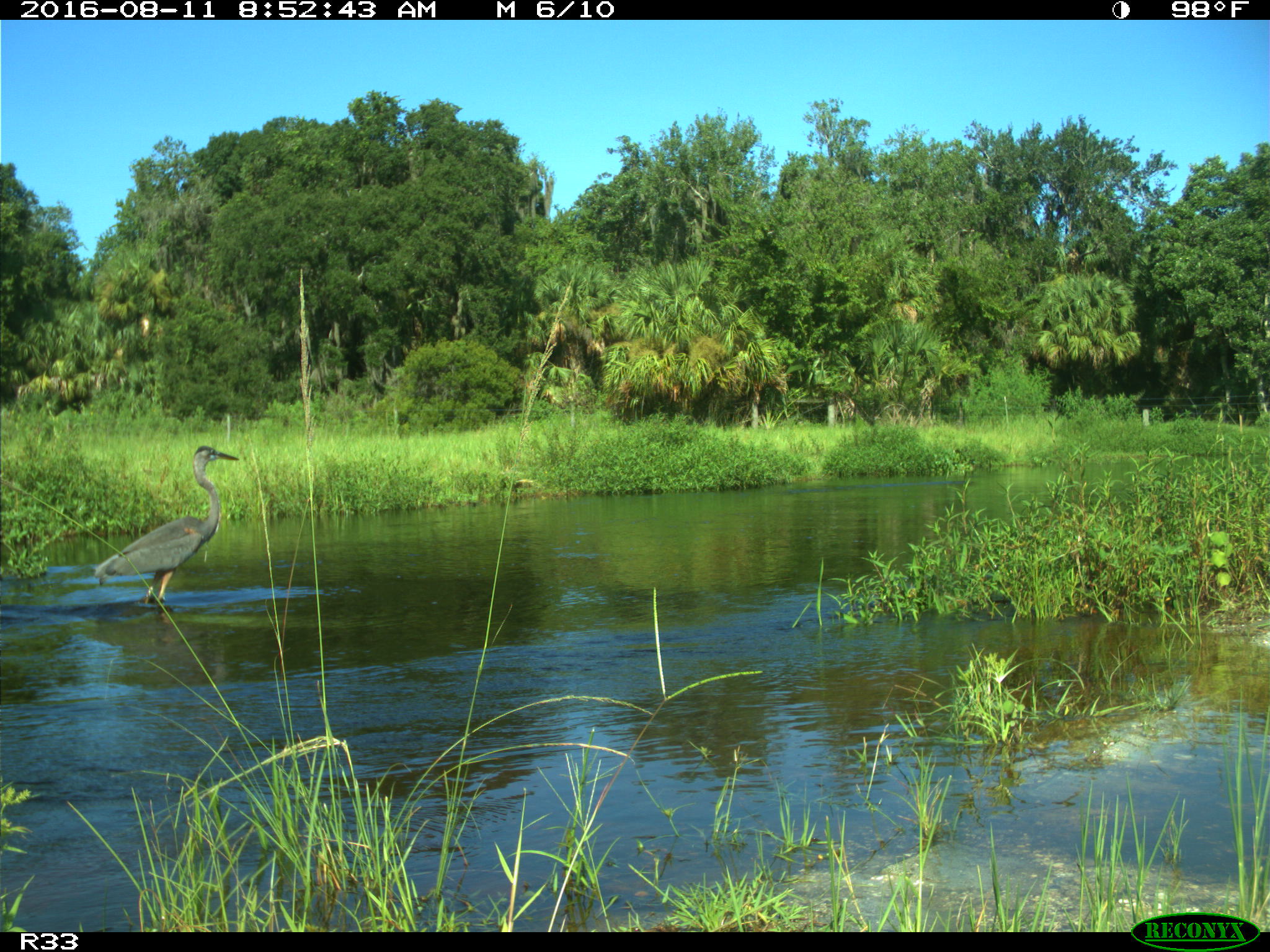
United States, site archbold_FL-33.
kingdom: Animalia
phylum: Chordata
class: Aves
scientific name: Aves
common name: birds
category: unidentified bird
Unidentified bird (birds) (Aves).